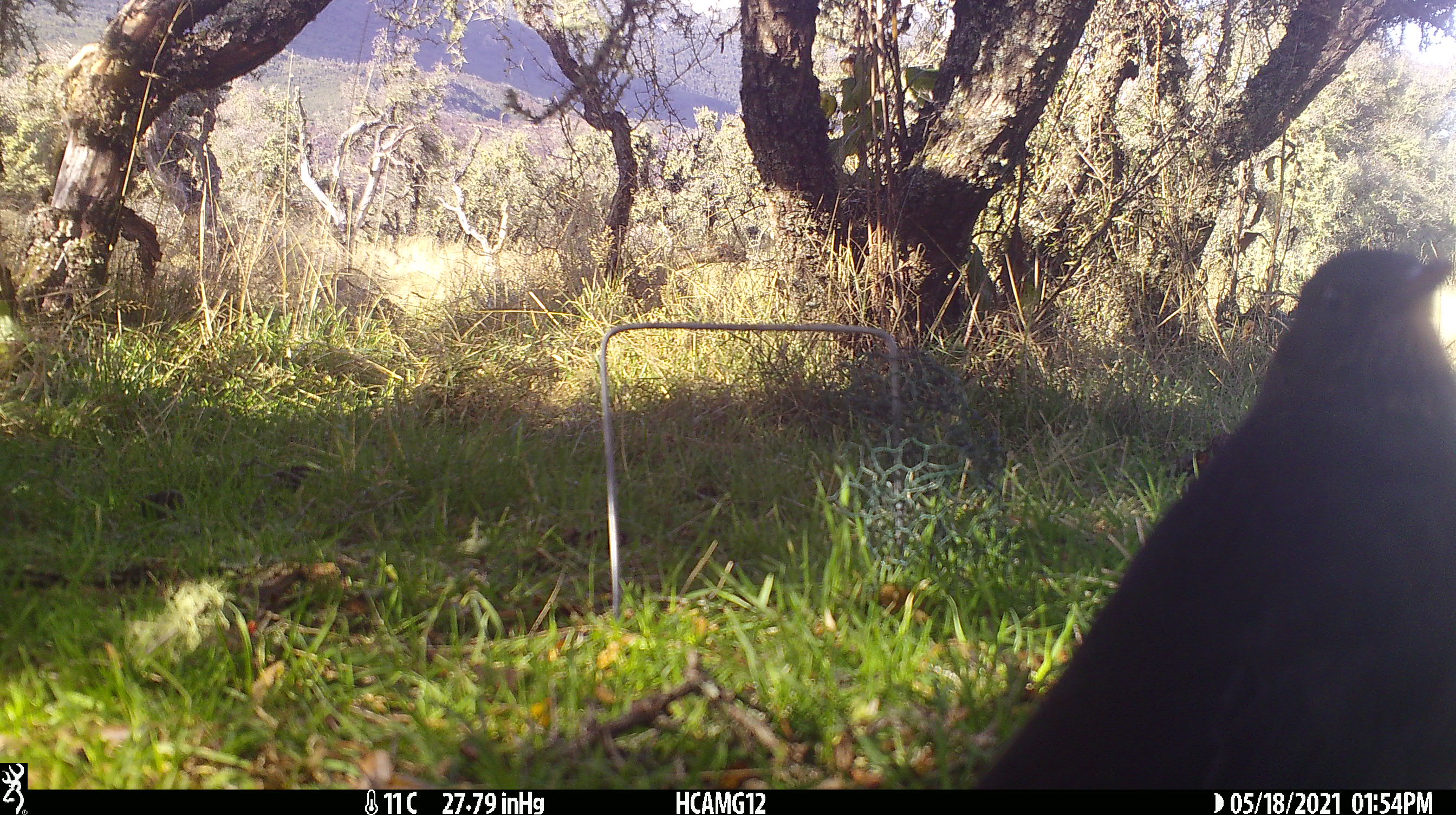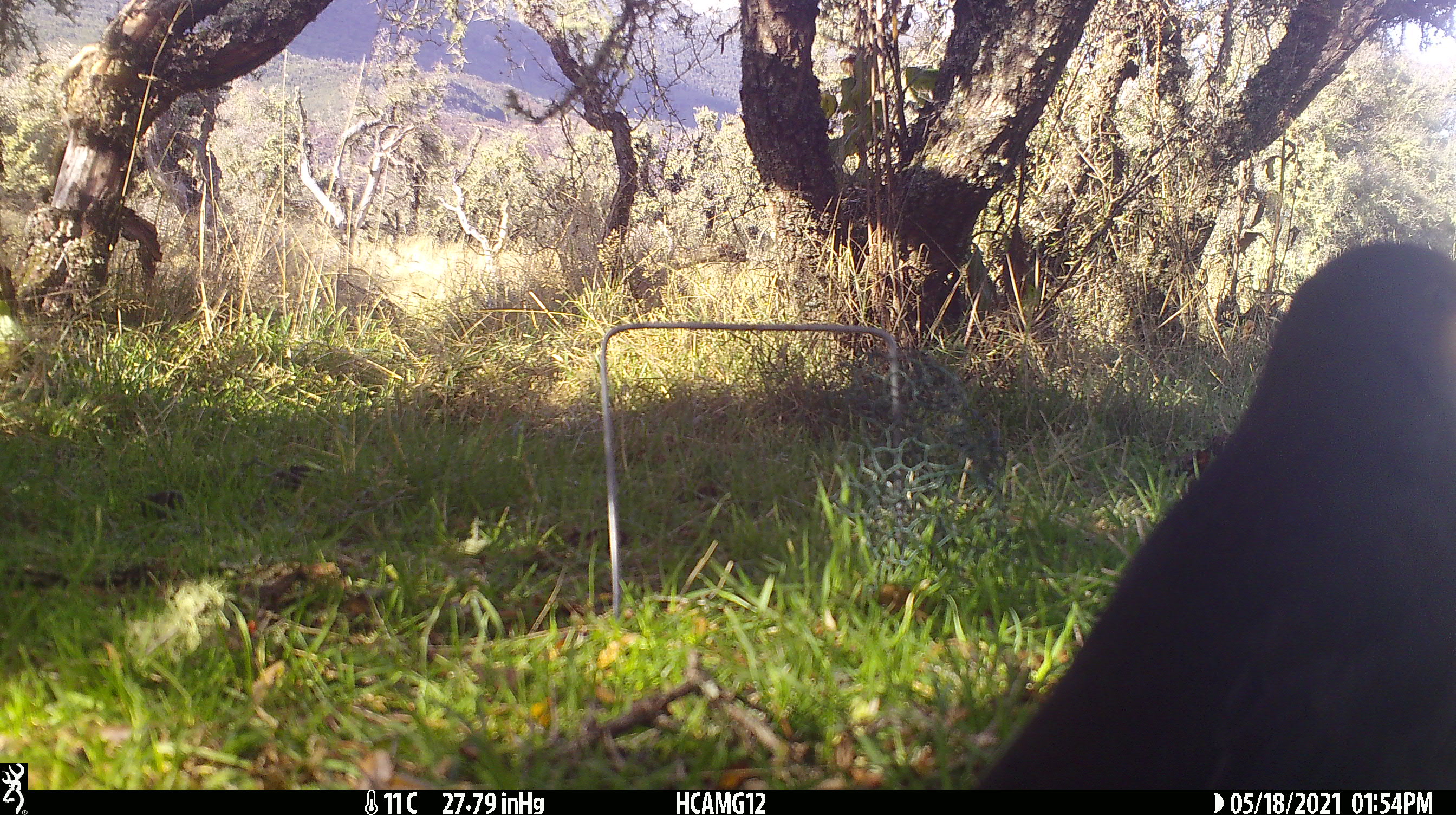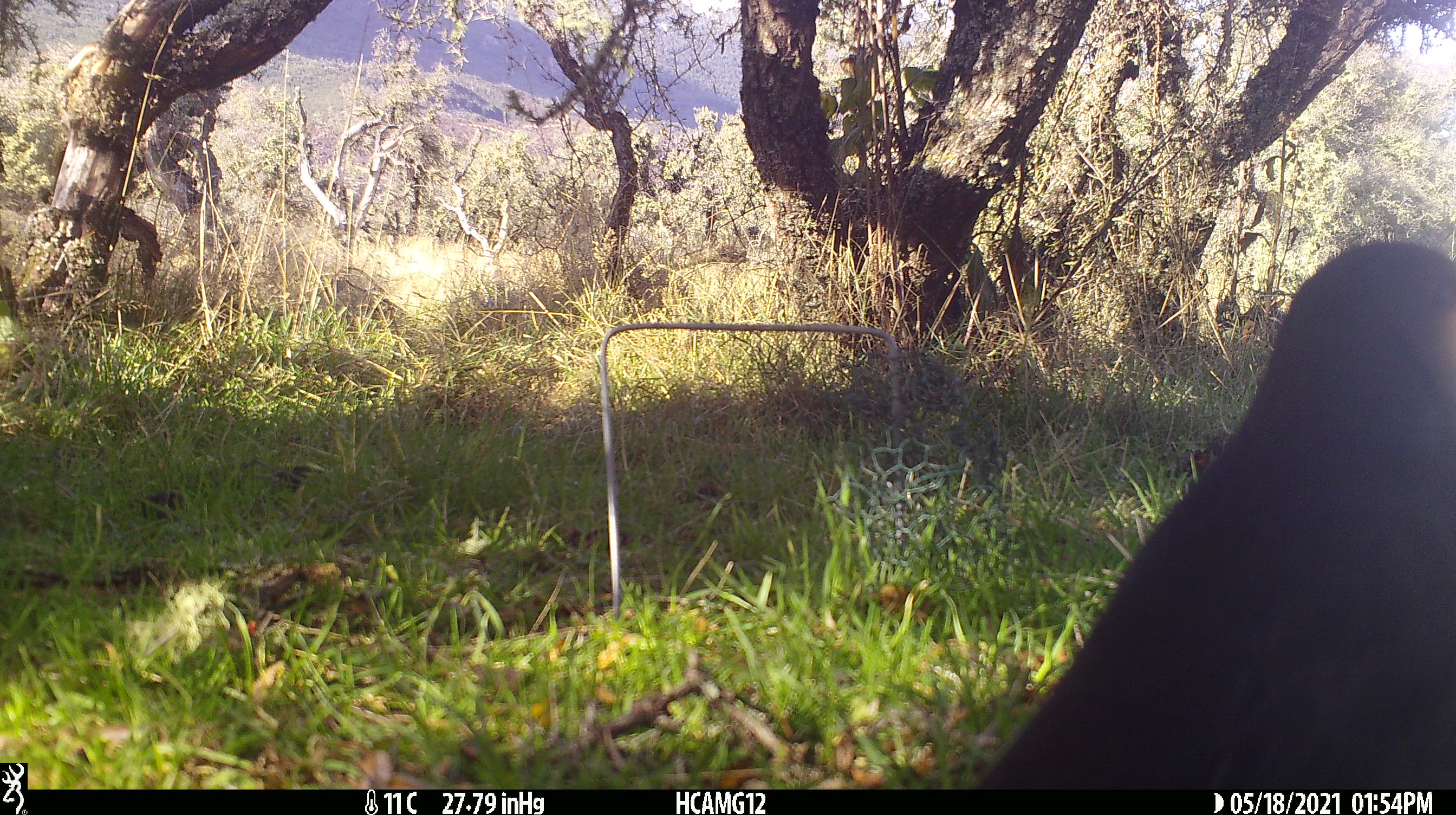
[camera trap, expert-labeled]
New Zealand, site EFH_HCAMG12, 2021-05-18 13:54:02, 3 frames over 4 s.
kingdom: Animalia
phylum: Chordata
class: Aves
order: Passeriformes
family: Turdidae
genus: Turdus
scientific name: Turdus merula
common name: eurasian blackbird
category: blackbird